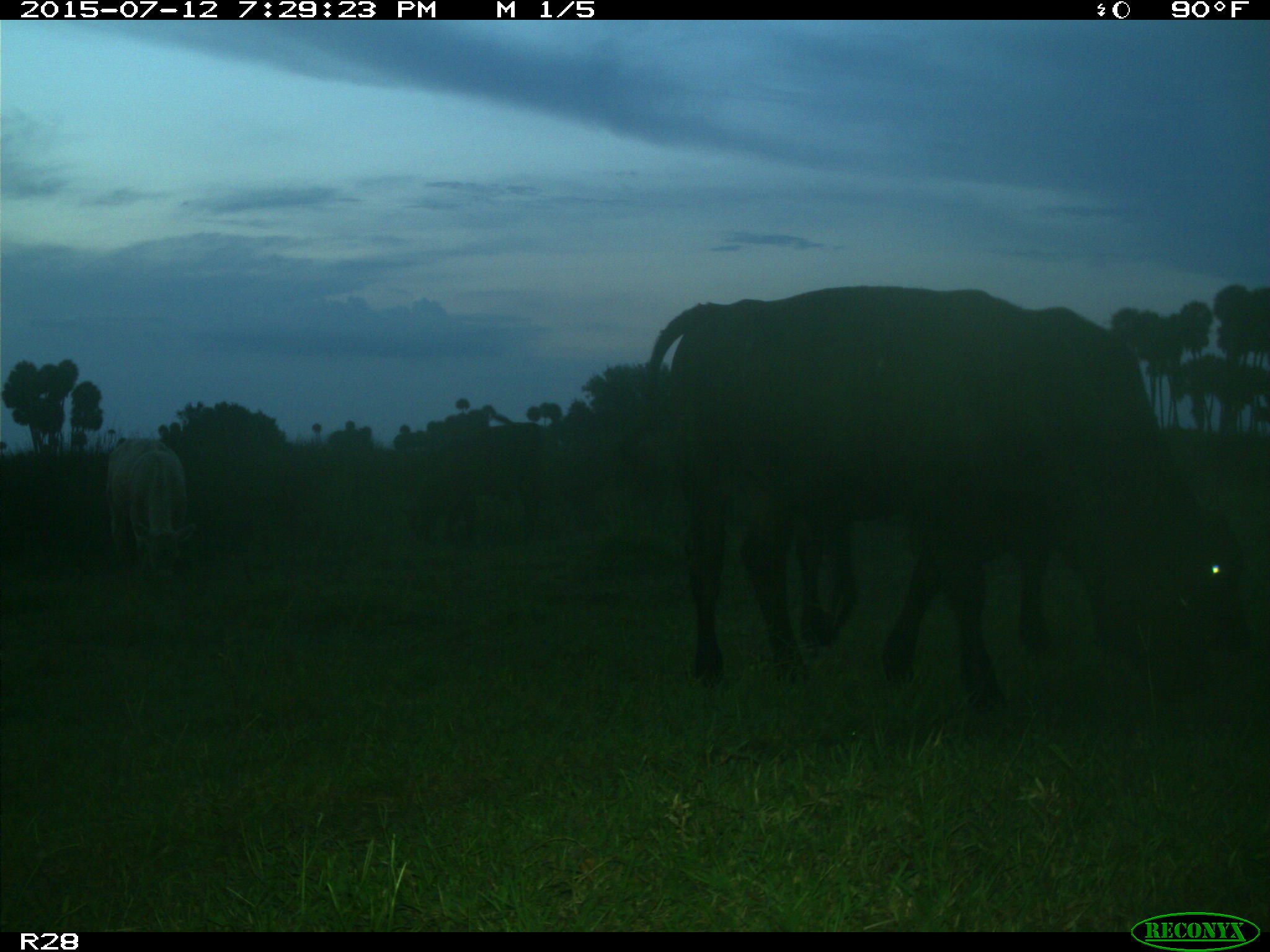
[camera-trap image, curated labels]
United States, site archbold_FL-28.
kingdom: Animalia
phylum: Chordata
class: Mammalia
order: Artiodactyla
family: Bovidae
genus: Bos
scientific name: Bos taurus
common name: domestic cow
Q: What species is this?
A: Bos taurus (domestic cow).